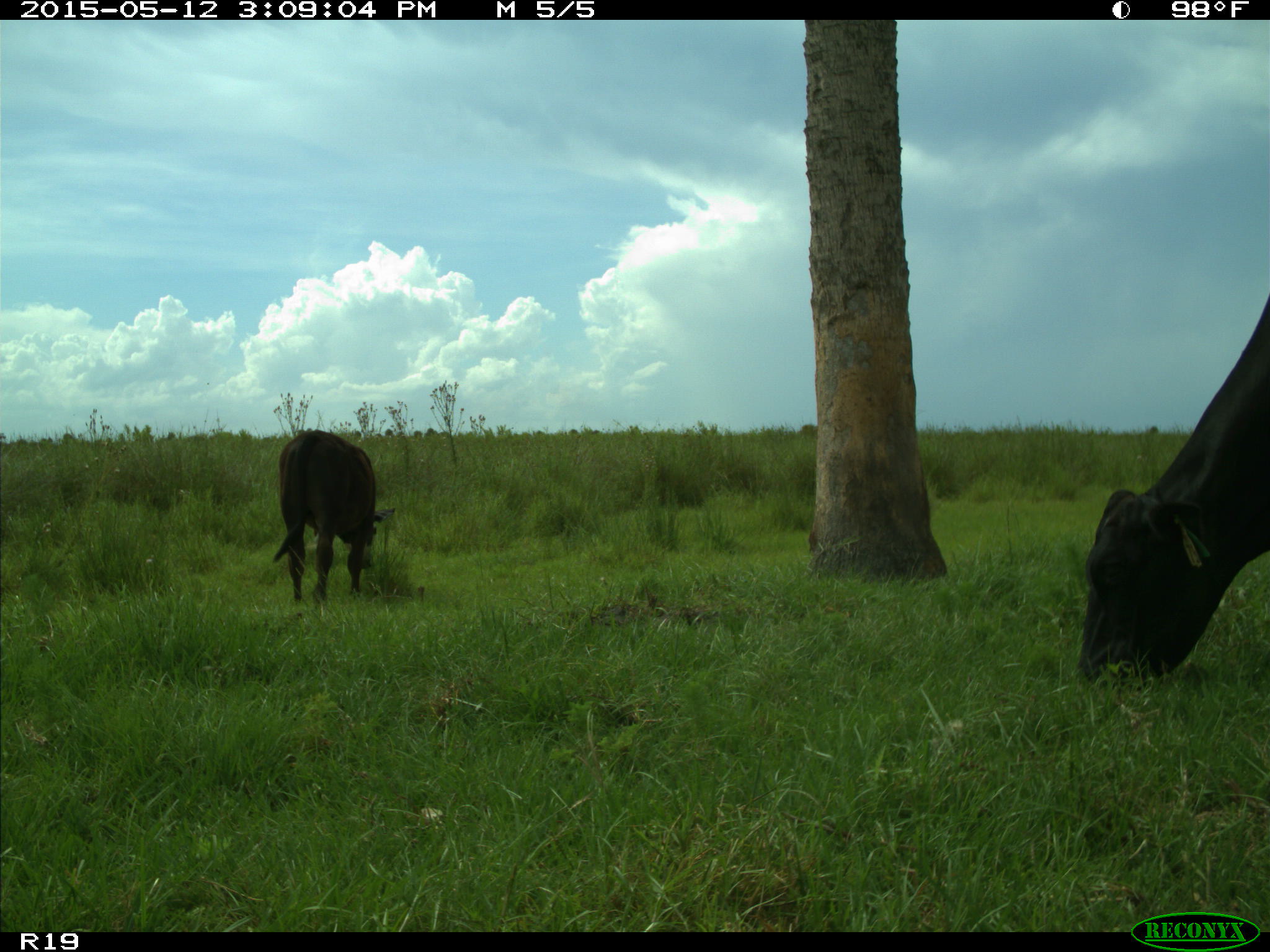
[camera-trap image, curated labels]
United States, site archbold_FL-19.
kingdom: Animalia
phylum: Chordata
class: Mammalia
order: Artiodactyla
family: Bovidae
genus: Bos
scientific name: Bos taurus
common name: domestic cow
Bos taurus (domestic cow).